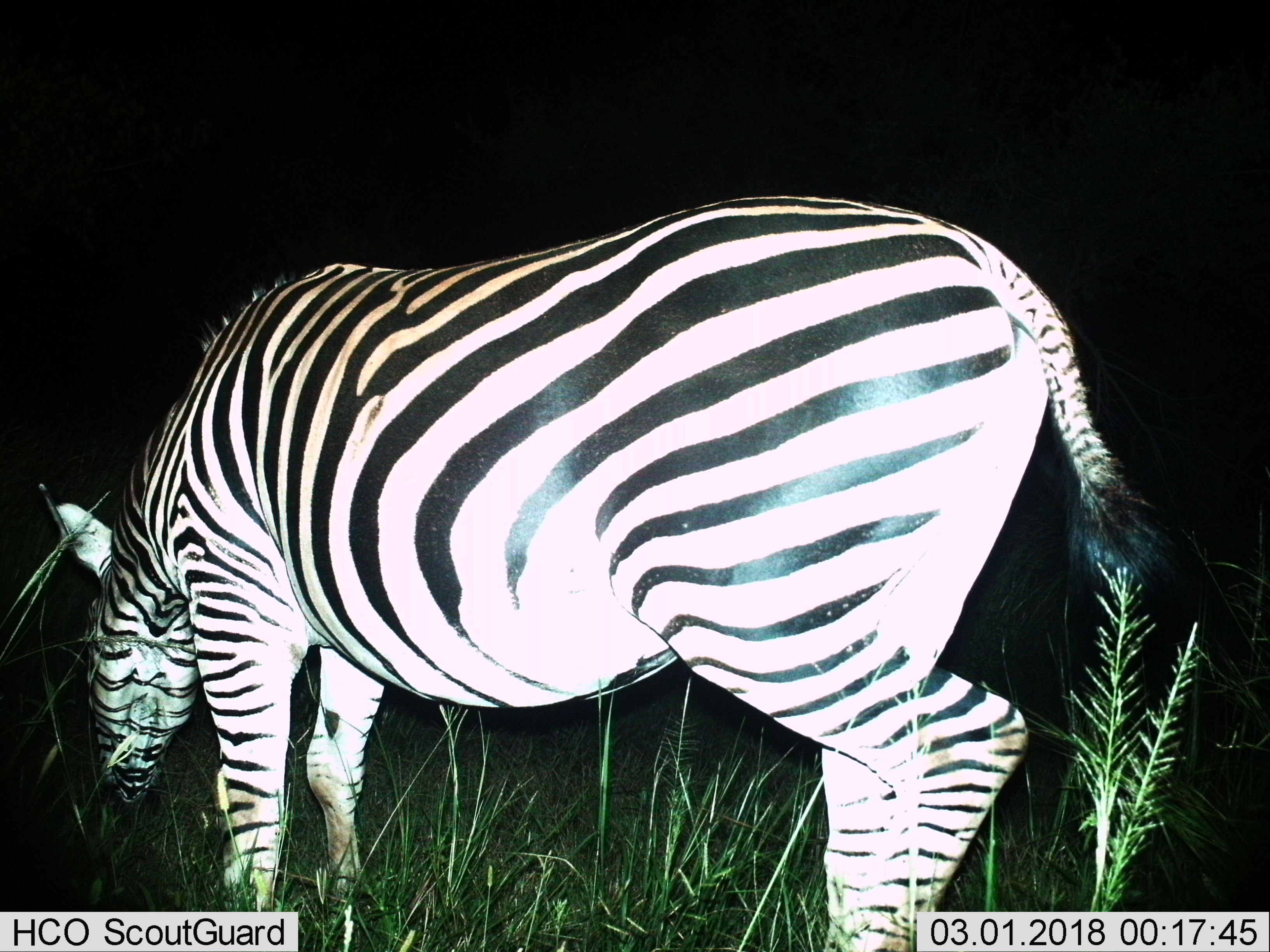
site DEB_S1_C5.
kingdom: Animalia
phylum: Chordata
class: Mammalia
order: Perissodactyla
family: Equidae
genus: Equus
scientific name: Equus quagga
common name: plains zebra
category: zebraplains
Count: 1.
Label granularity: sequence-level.